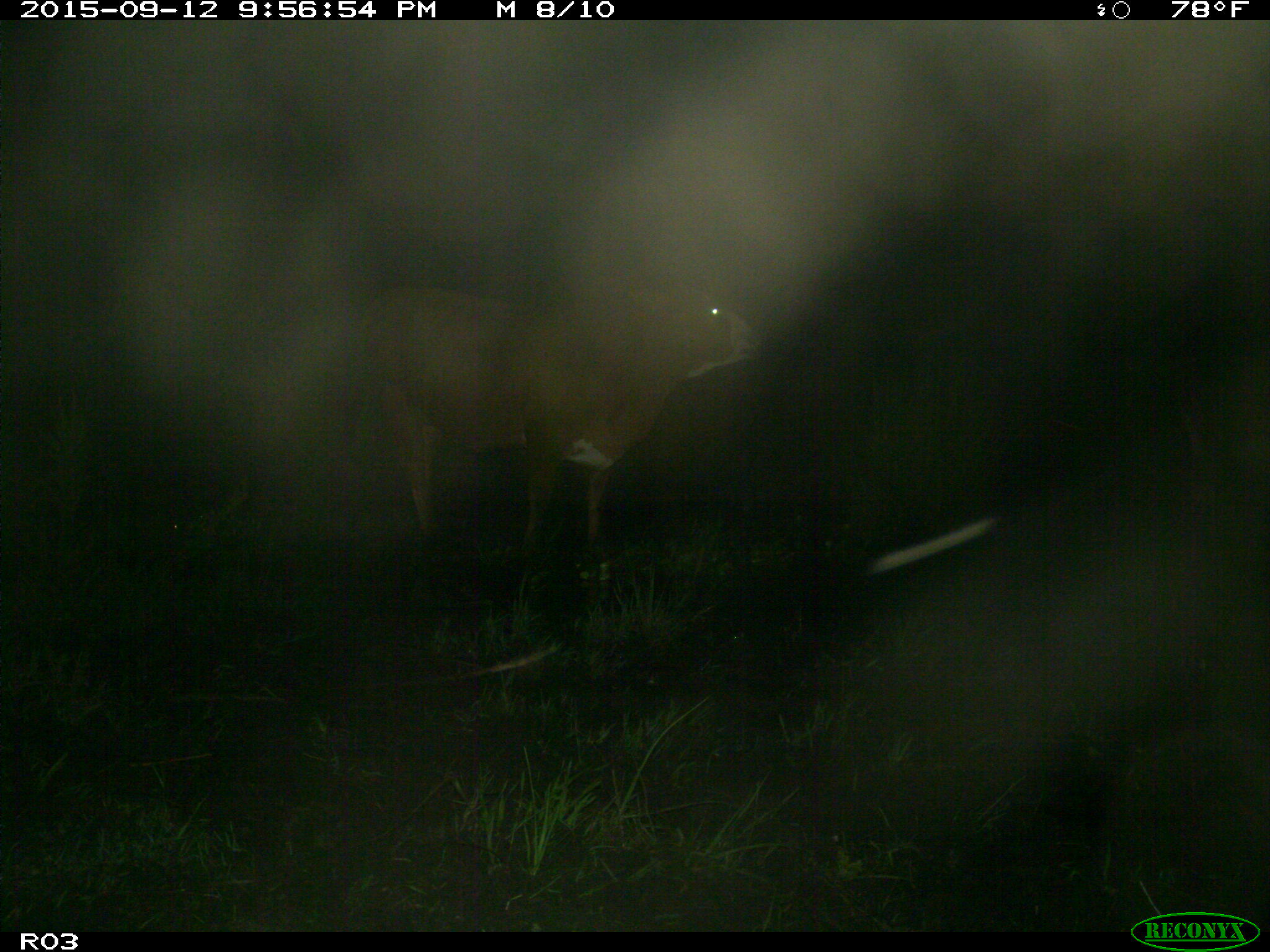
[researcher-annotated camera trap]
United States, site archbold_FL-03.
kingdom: Animalia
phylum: Chordata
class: Mammalia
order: Artiodactyla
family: Bovidae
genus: Bos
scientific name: Bos taurus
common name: domestic cow